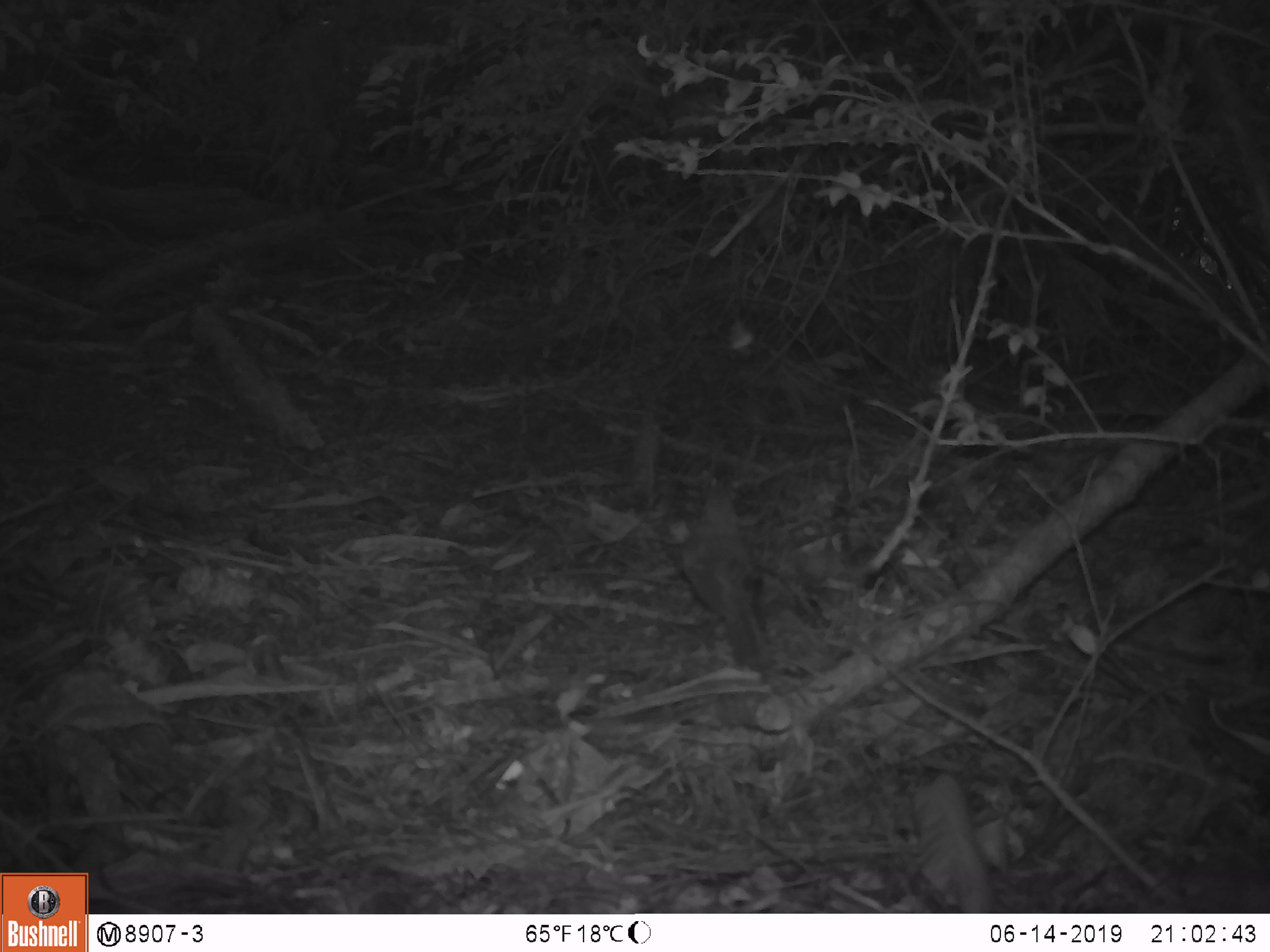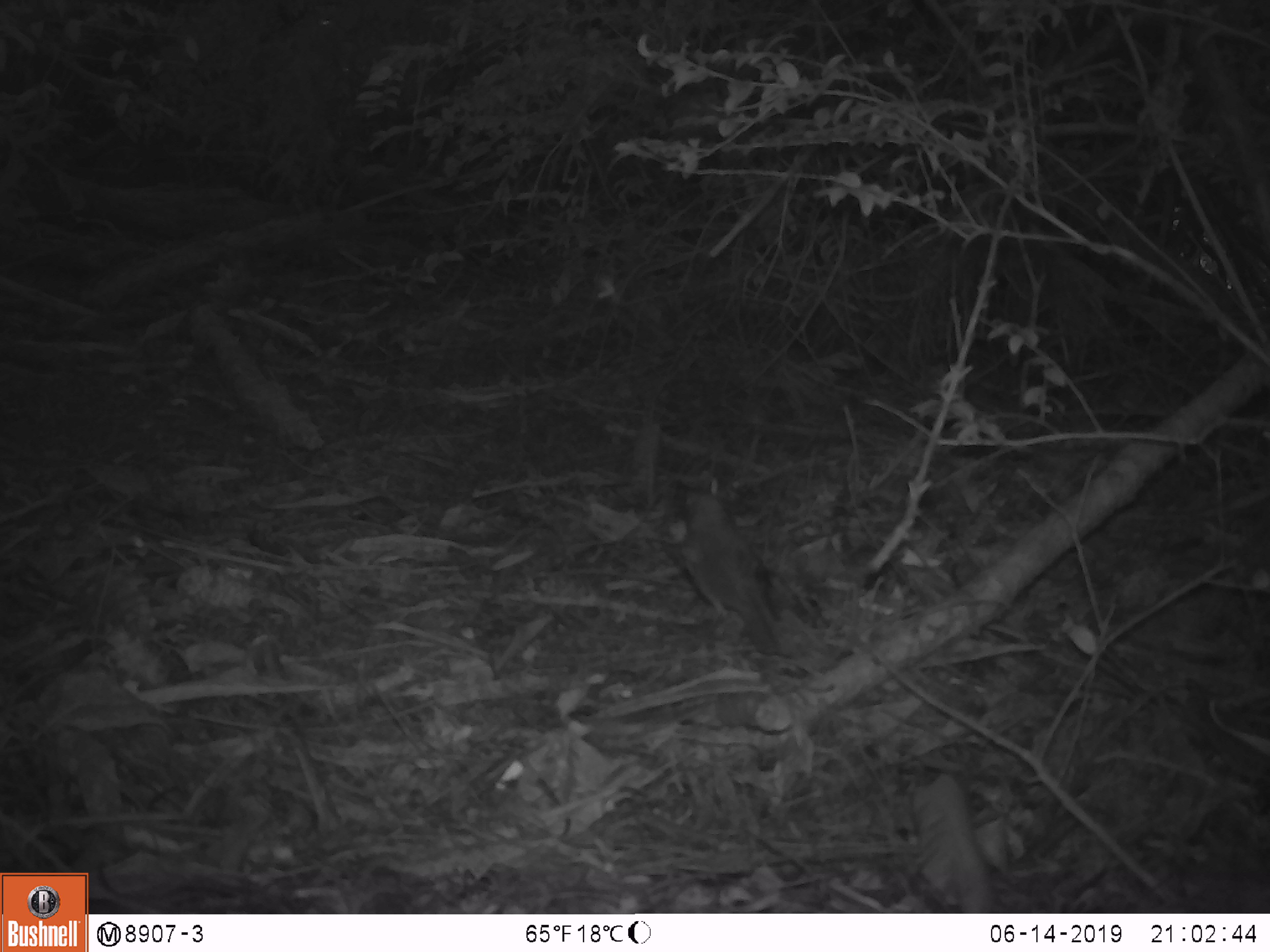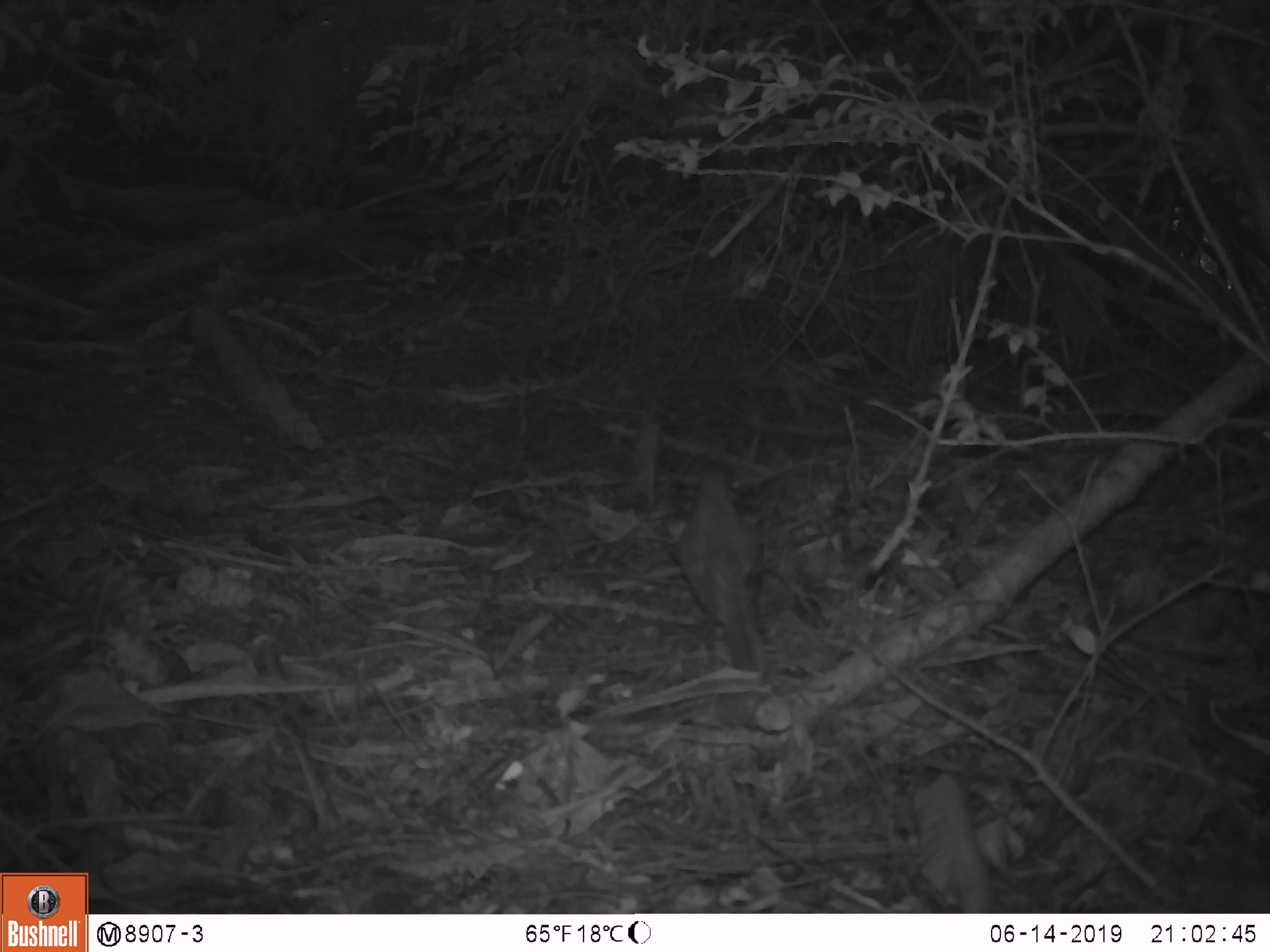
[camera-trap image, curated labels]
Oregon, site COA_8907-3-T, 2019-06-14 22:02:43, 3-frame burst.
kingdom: Animalia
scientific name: Animalia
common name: invertebrate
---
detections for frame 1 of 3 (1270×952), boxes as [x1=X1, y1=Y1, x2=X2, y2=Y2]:
invertebrate: [x1=656, y1=447, x2=803, y2=683]; [x1=710, y1=298, x2=774, y2=367]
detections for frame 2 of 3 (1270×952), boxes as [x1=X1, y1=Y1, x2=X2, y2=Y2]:
invertebrate: [x1=655, y1=449, x2=813, y2=671]; [x1=579, y1=254, x2=638, y2=323]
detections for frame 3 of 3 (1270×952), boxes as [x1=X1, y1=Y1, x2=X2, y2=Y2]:
invertebrate: [x1=672, y1=437, x2=784, y2=686]; [x1=714, y1=235, x2=784, y2=307]